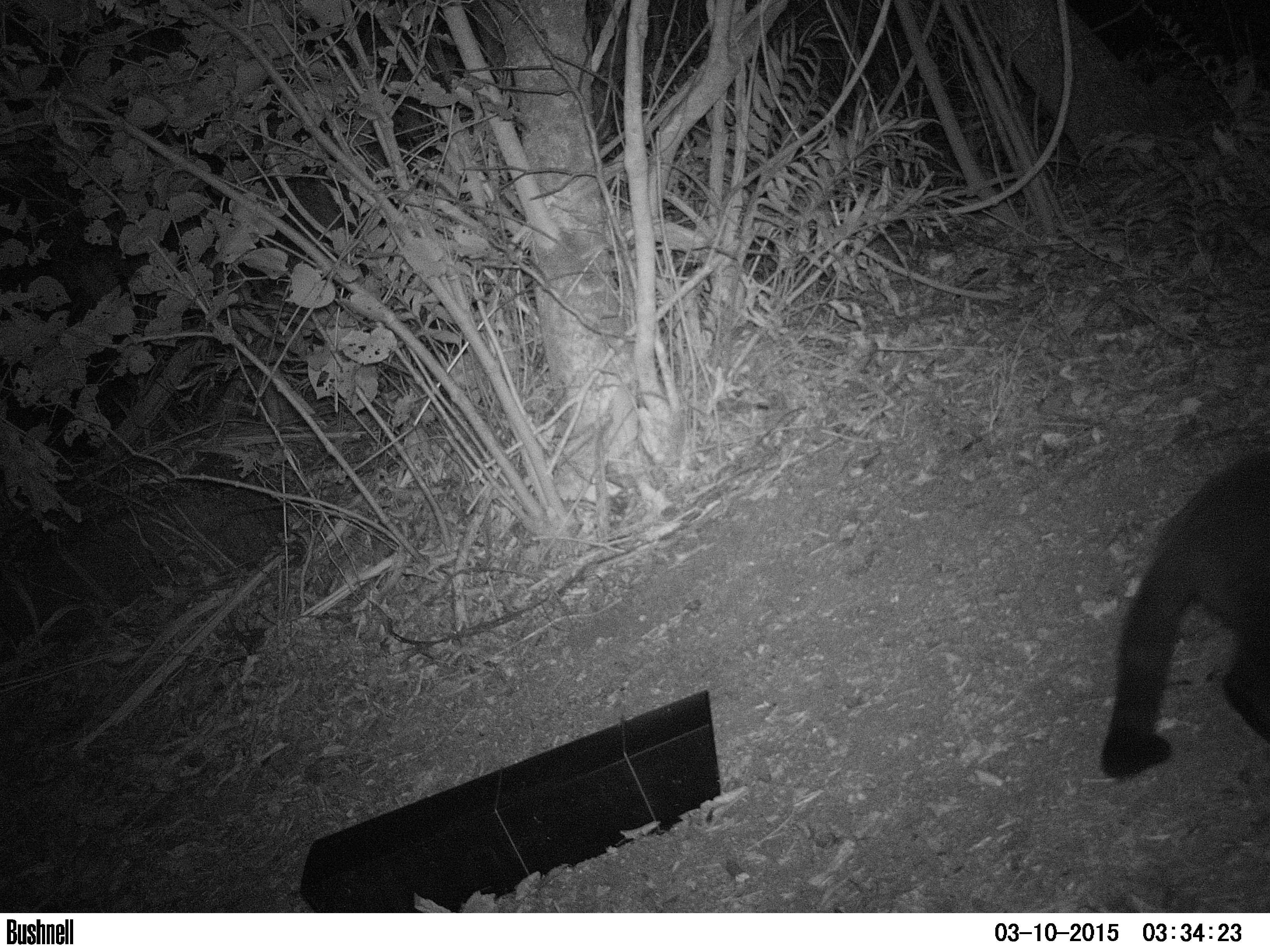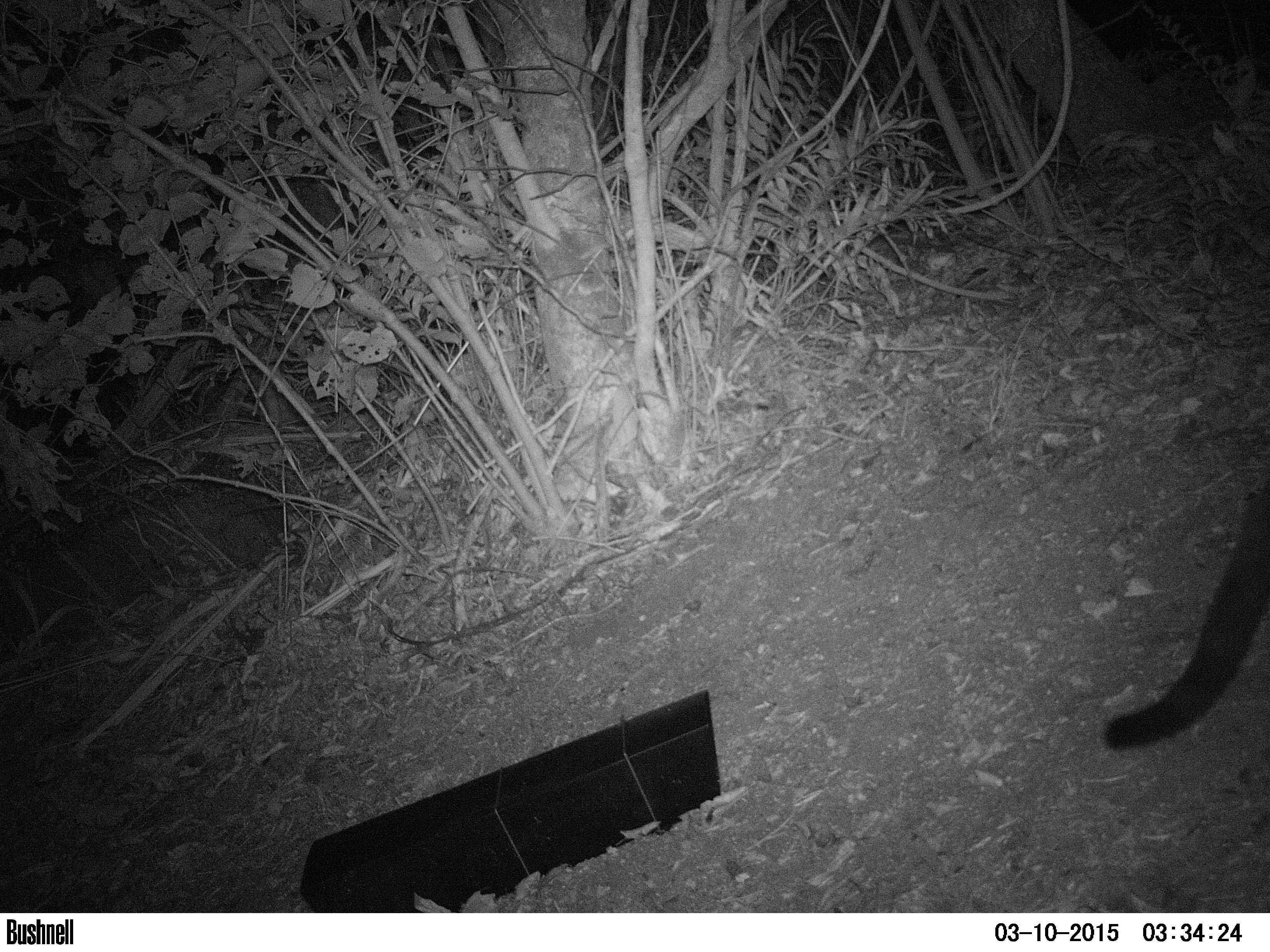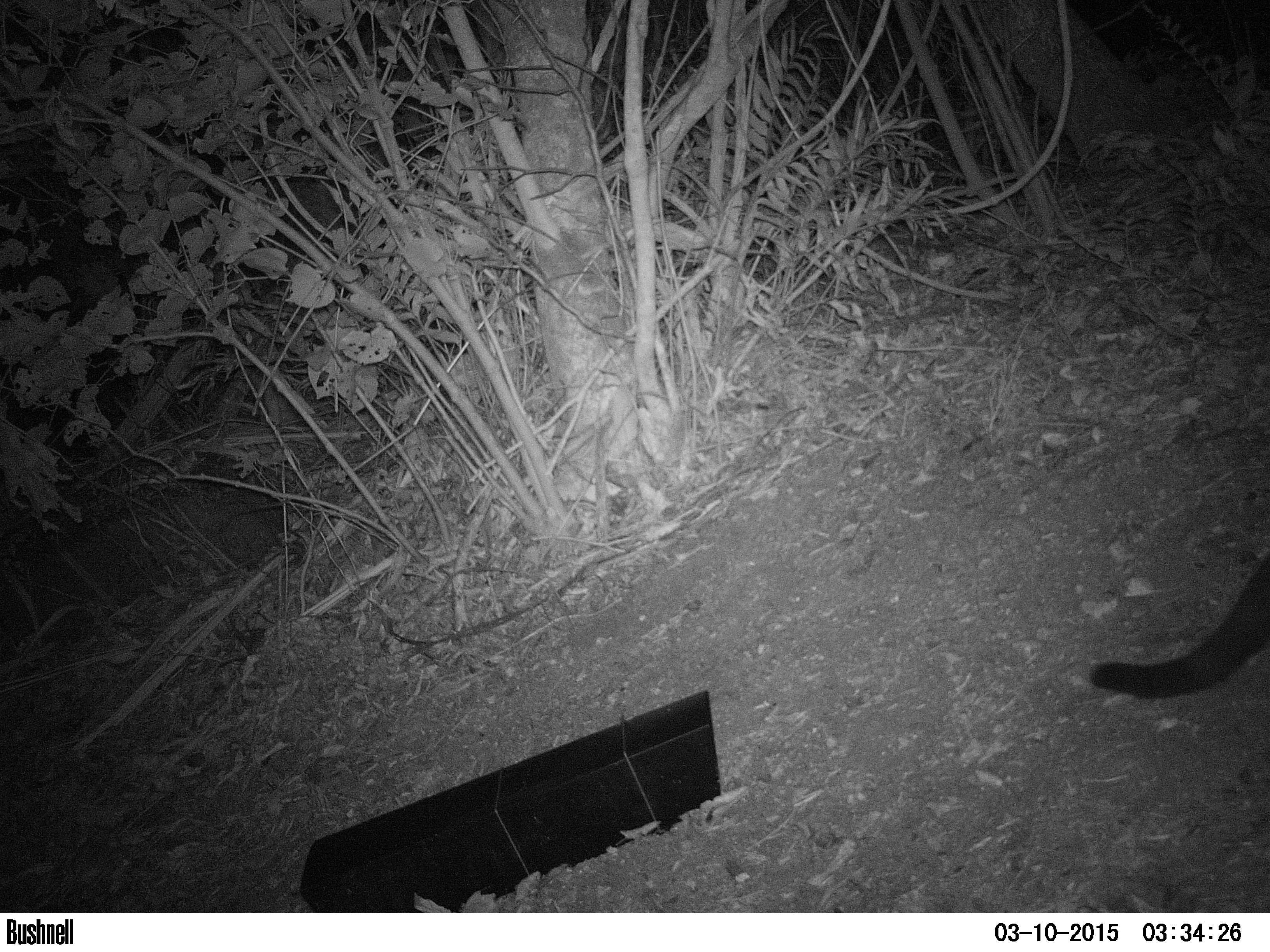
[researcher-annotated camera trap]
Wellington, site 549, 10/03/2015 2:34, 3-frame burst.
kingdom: Animalia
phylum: Chordata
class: Mammalia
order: Carnivora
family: Felidae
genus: Felis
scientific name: Felis catus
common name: cat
Cat (Felis catus).